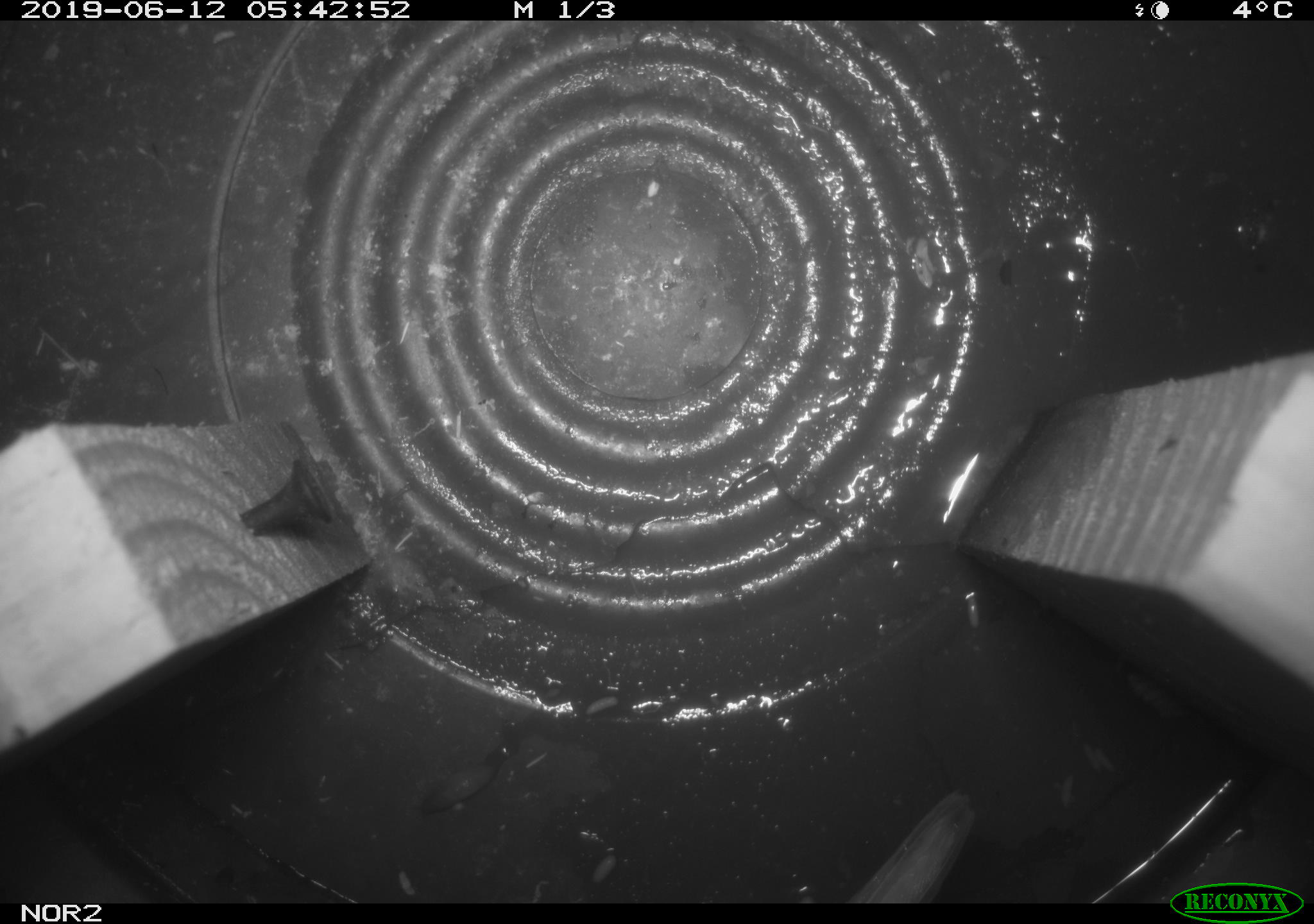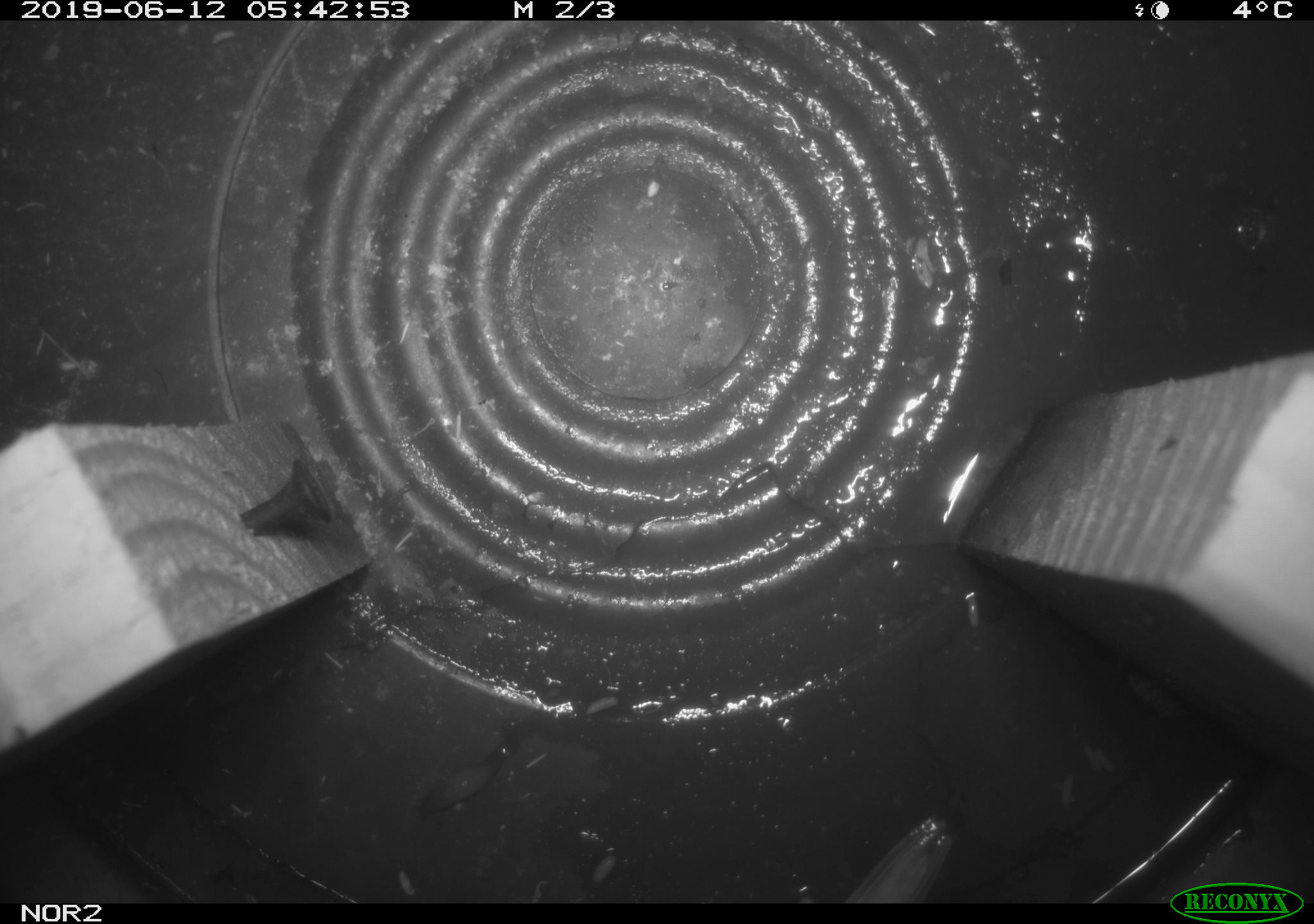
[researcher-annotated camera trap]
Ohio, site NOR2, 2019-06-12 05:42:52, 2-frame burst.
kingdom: Animalia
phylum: Chordata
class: Aves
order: Passeriformes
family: Passerellidae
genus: Melospiza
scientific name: Melospiza melodia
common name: song sparrow